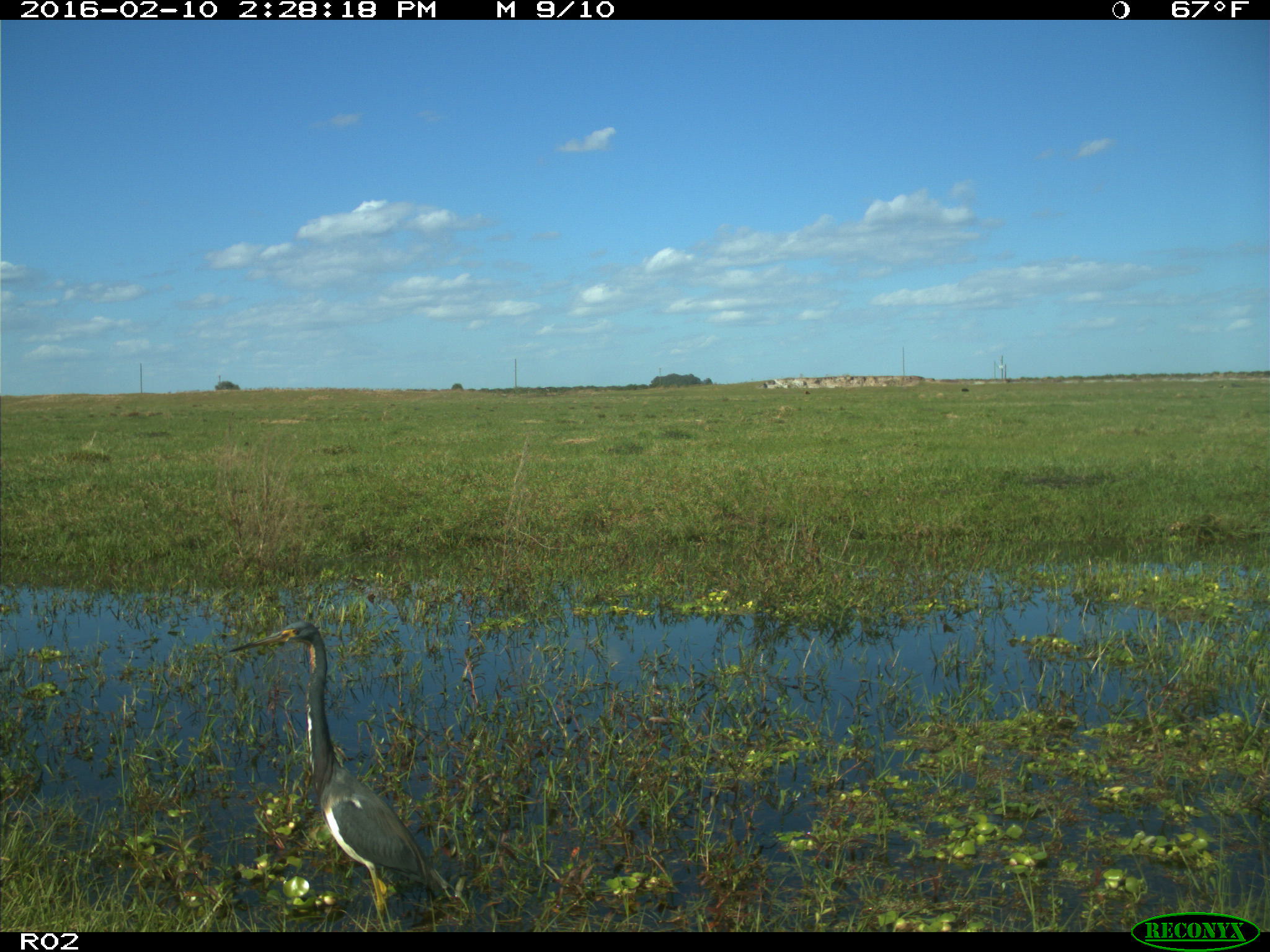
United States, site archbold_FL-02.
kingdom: Animalia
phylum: Chordata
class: Aves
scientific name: Aves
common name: birds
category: unidentified bird